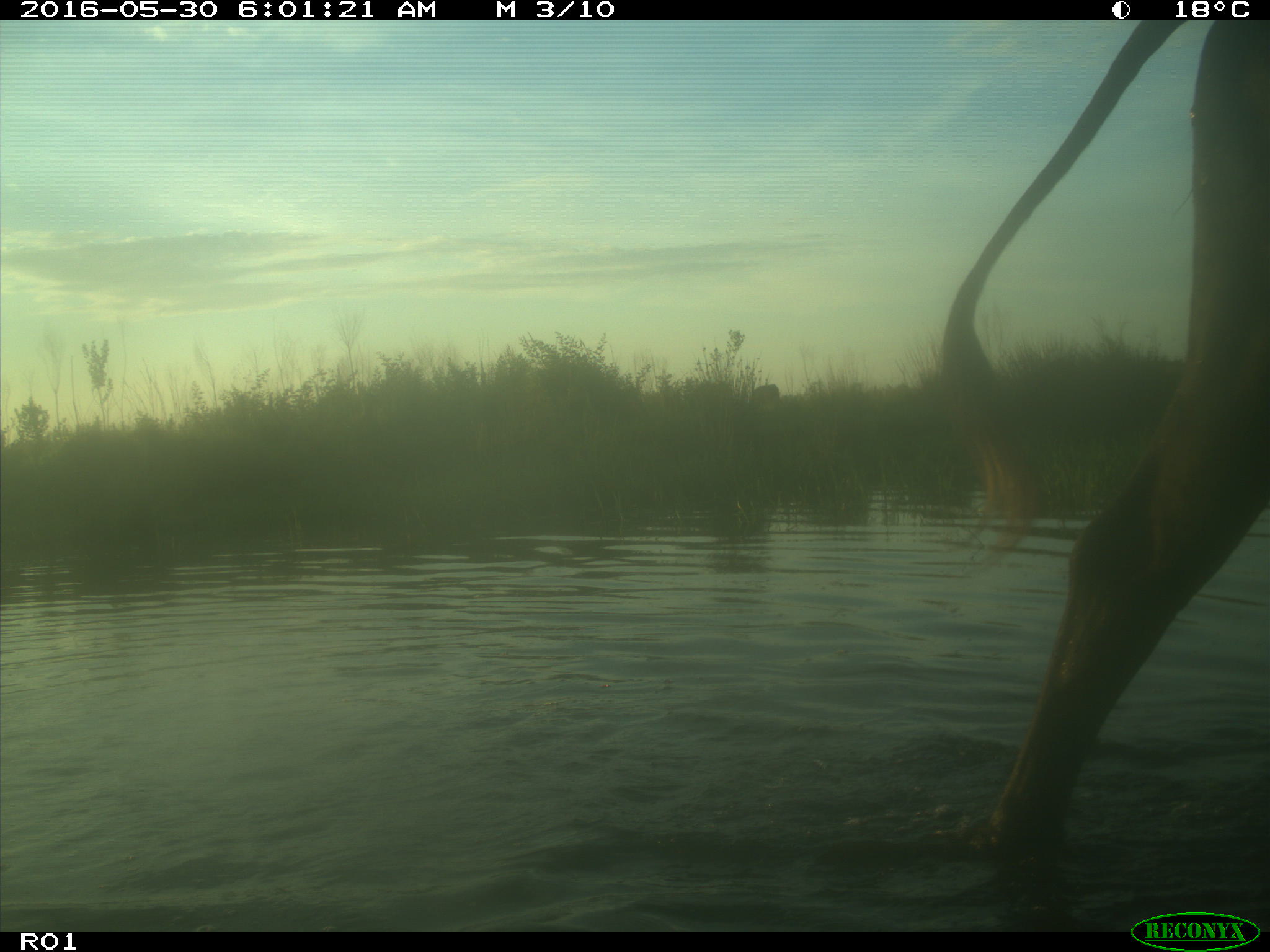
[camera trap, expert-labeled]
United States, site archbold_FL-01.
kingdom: Animalia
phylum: Chordata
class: Mammalia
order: Artiodactyla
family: Bovidae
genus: Bos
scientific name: Bos taurus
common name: domestic cow